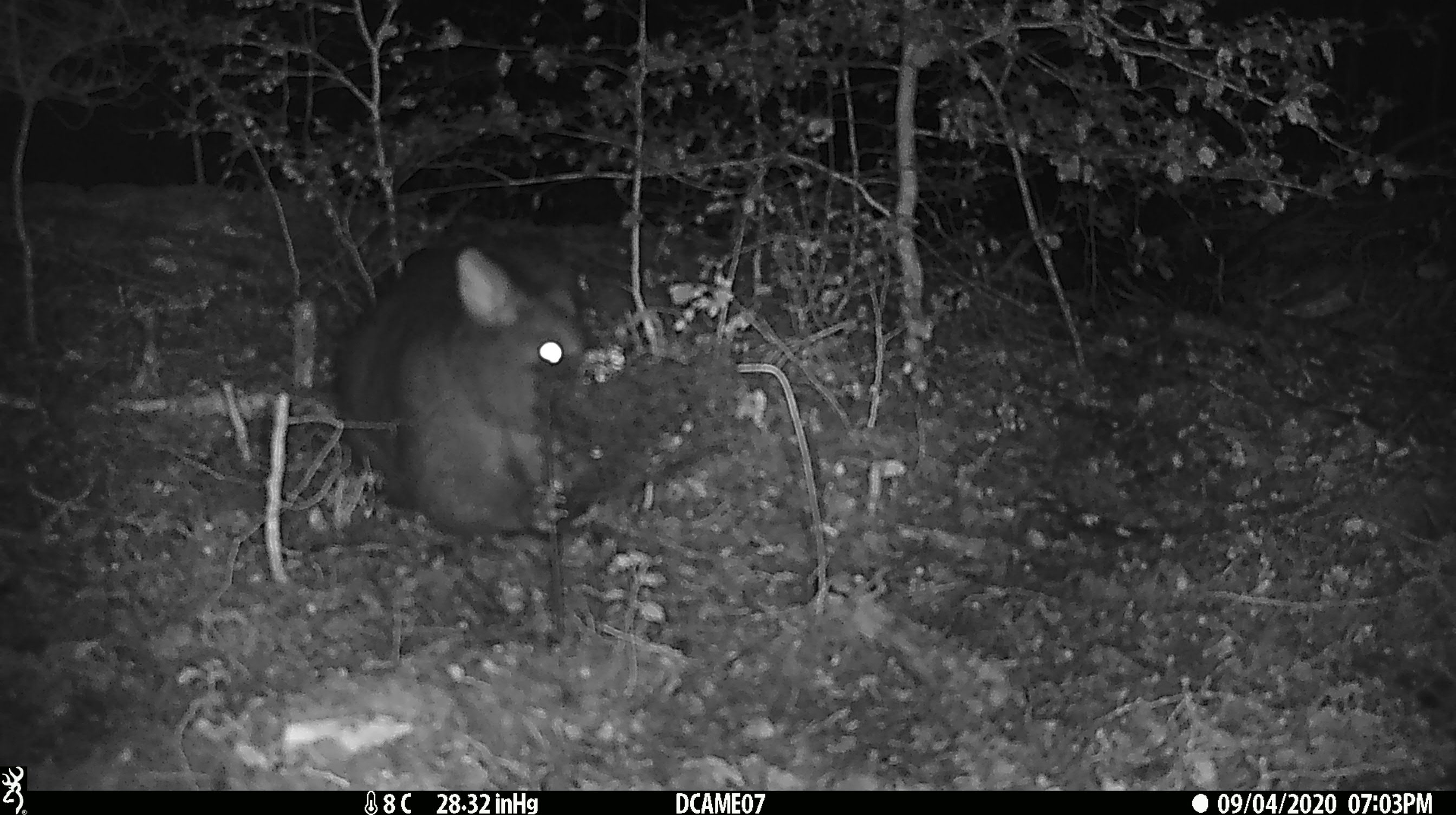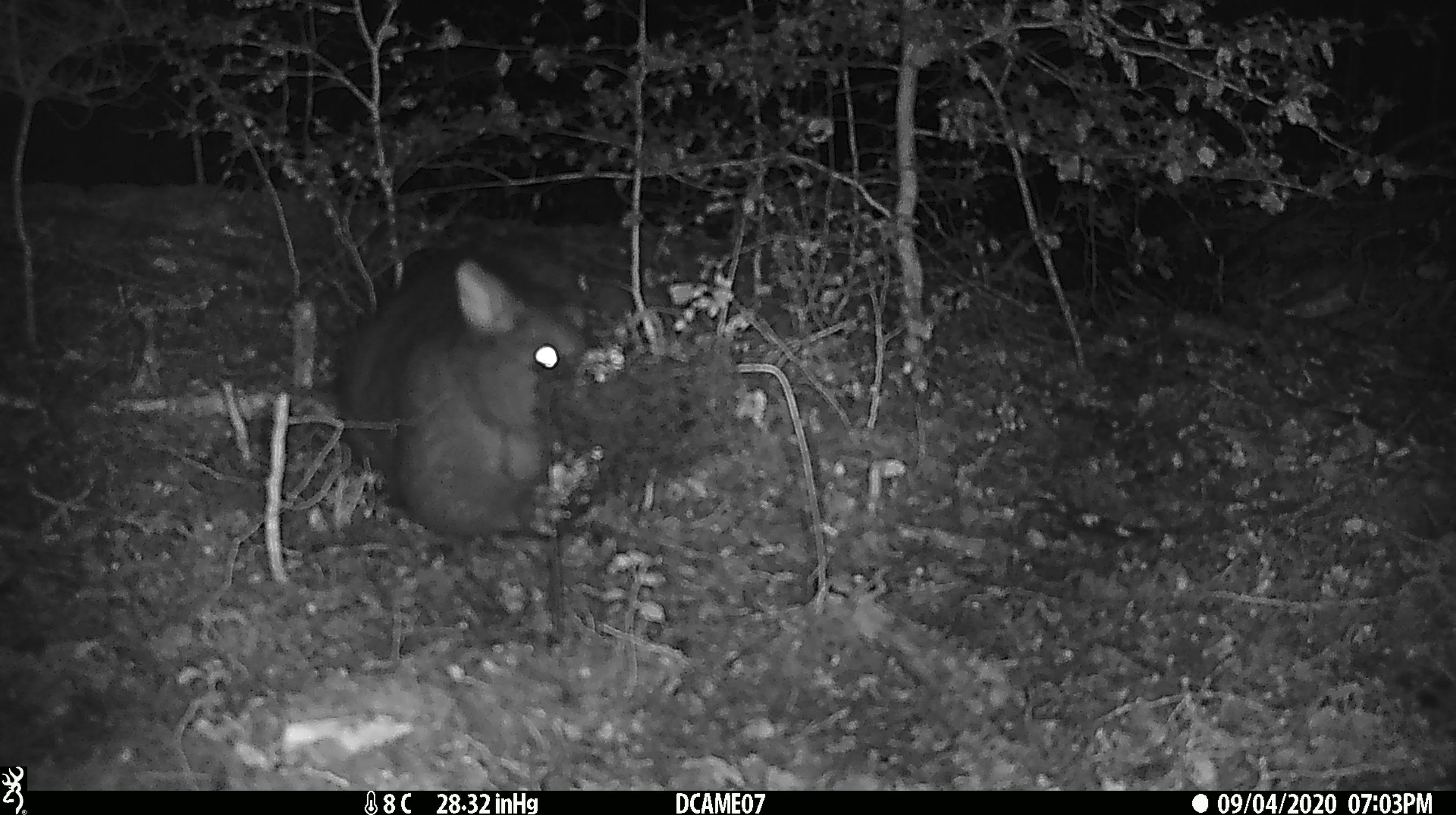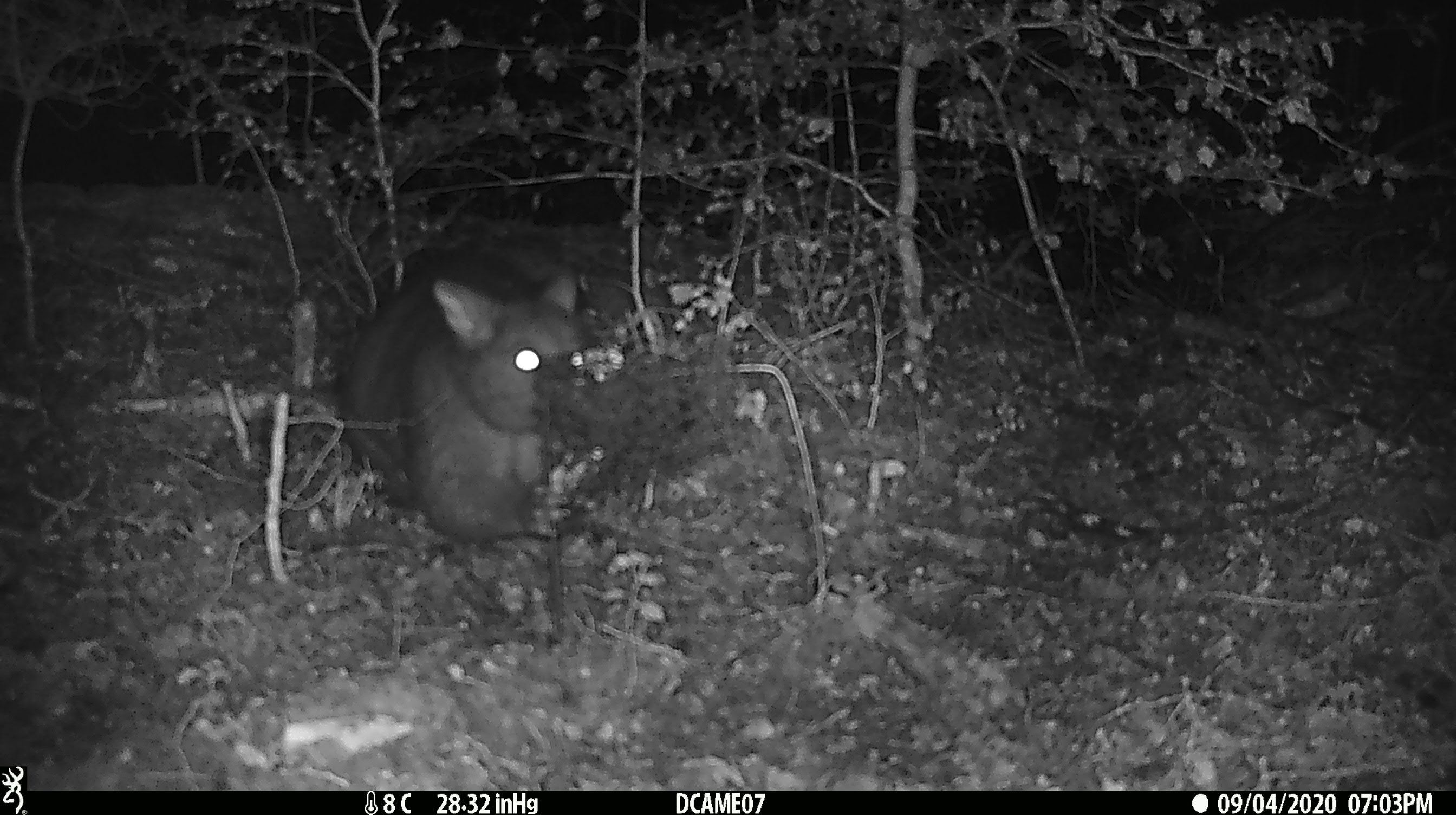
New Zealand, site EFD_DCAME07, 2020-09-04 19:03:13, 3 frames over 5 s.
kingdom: Animalia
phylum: Chordata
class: Mammalia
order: Diprotodontia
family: Phalangeridae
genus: Trichosurus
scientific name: Trichosurus vulpecula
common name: common brushtail possum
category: possum